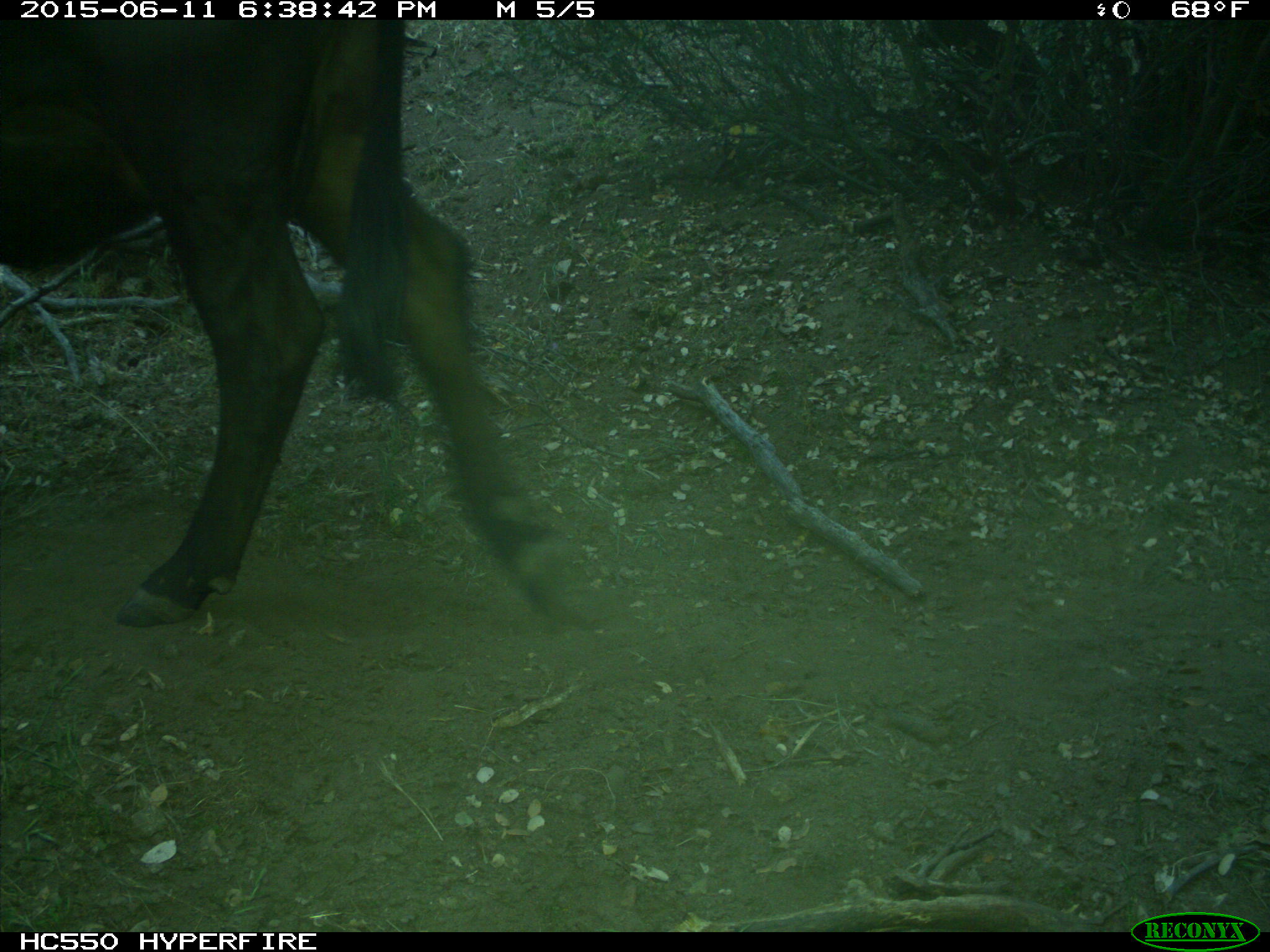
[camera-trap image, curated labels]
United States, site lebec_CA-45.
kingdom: Animalia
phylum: Chordata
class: Mammalia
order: Artiodactyla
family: Bovidae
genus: Bos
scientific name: Bos taurus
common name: domestic cow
Bos taurus (domestic cow).